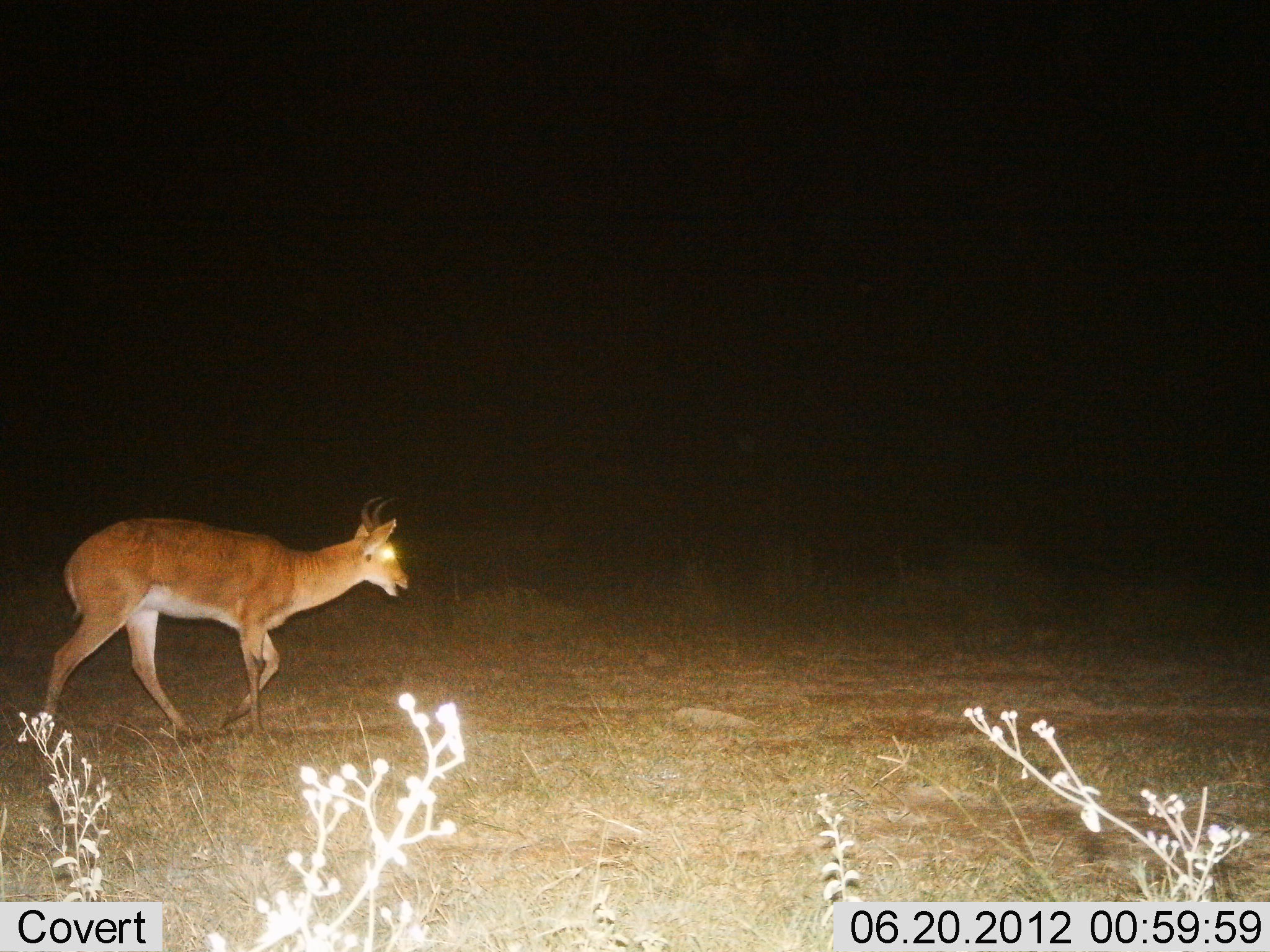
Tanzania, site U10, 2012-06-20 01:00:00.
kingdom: Animalia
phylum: Chordata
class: Mammalia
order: Artiodactyla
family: Bovidae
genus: Redunca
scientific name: Redunca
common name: reedbuck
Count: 1.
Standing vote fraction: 0%.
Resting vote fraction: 0%.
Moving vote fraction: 100%.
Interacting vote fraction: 0%.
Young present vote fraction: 0%.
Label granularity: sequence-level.